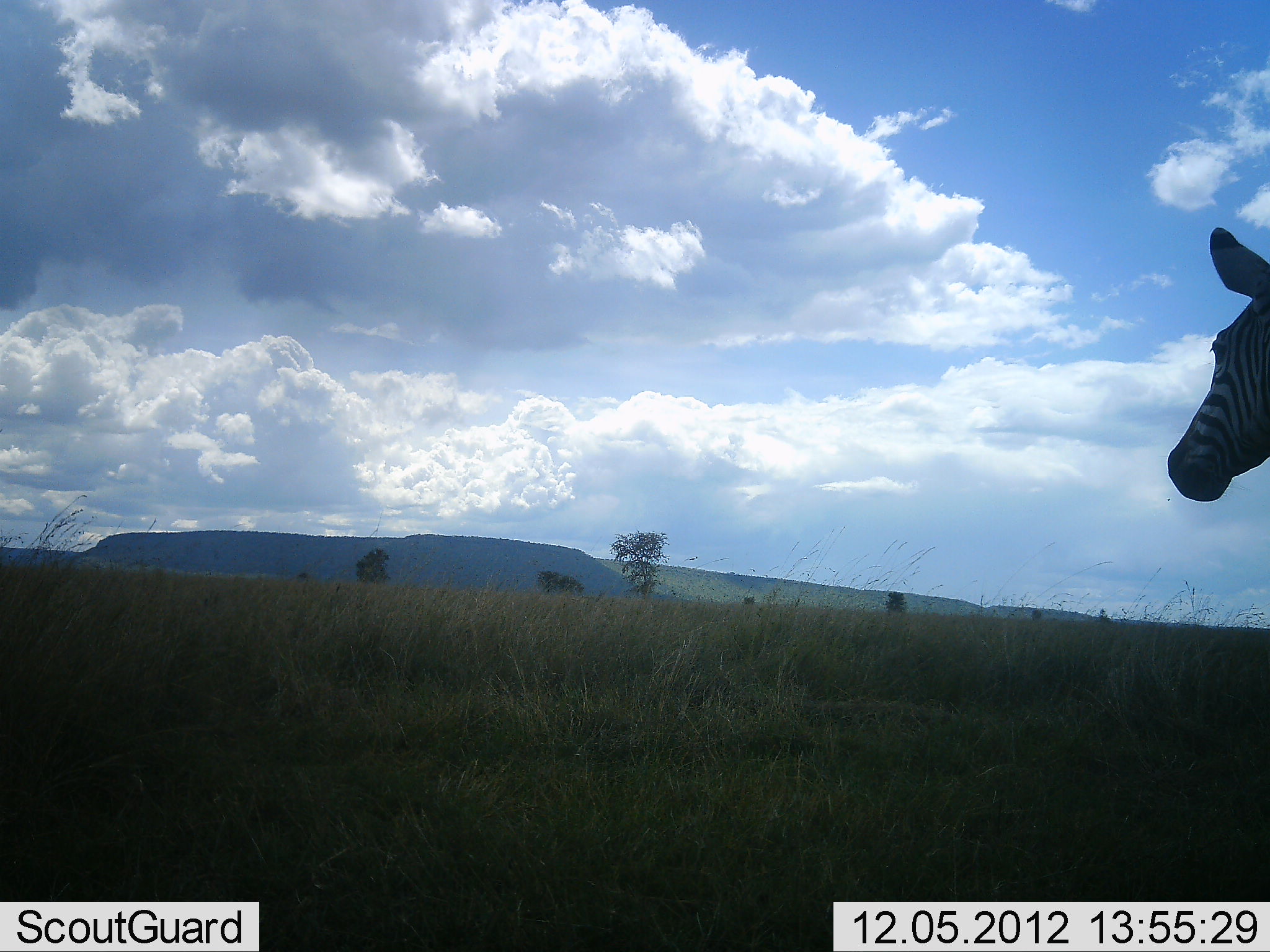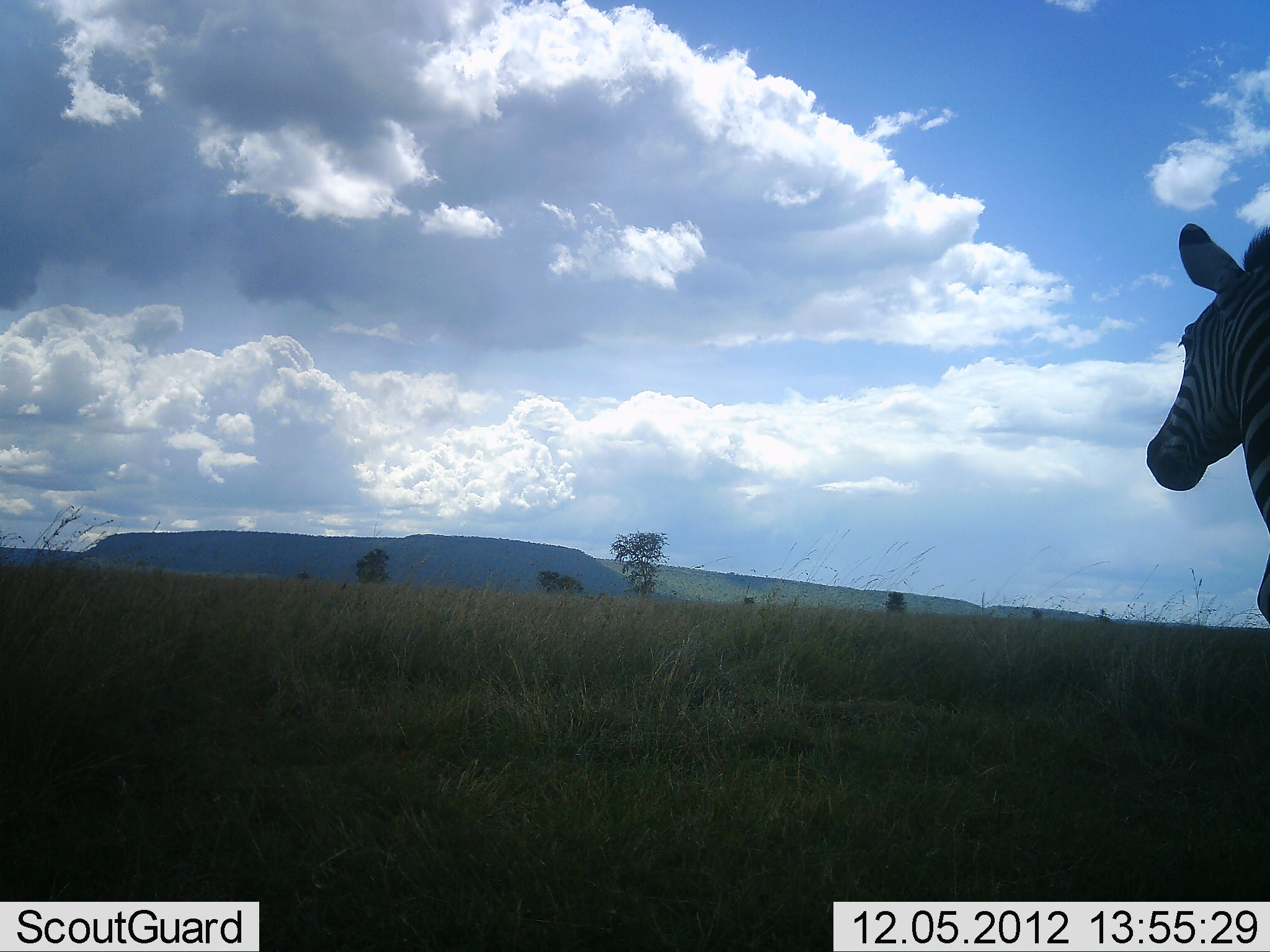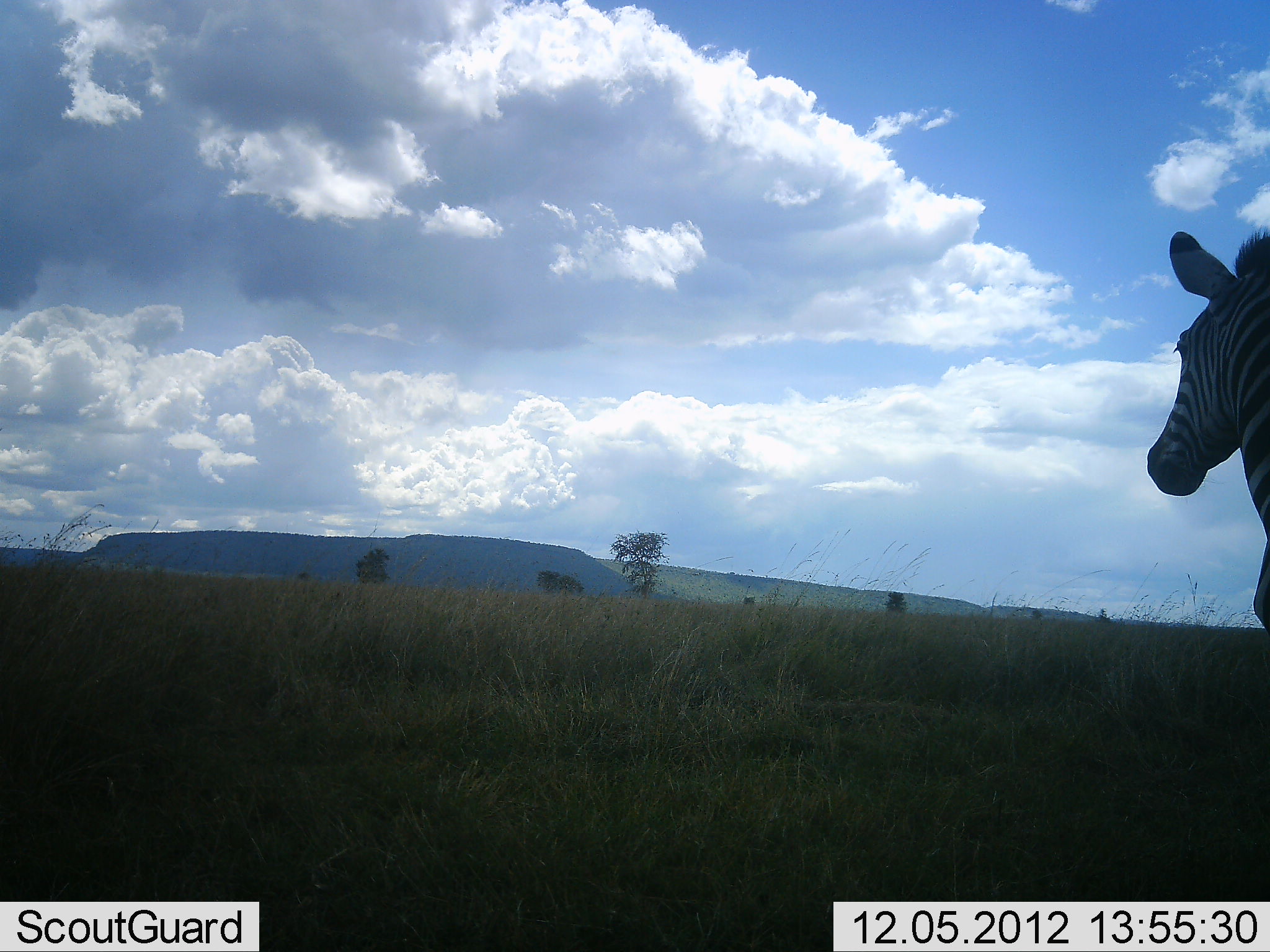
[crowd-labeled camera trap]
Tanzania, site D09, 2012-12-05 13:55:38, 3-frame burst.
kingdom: Animalia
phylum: Chordata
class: Mammalia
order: Perissodactyla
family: Equidae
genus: Equus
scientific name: Equus quagga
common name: plains zebra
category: zebra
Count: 1.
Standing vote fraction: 90%.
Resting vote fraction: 0%.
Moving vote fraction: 10%.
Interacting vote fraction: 0%.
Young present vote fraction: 0%.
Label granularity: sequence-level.